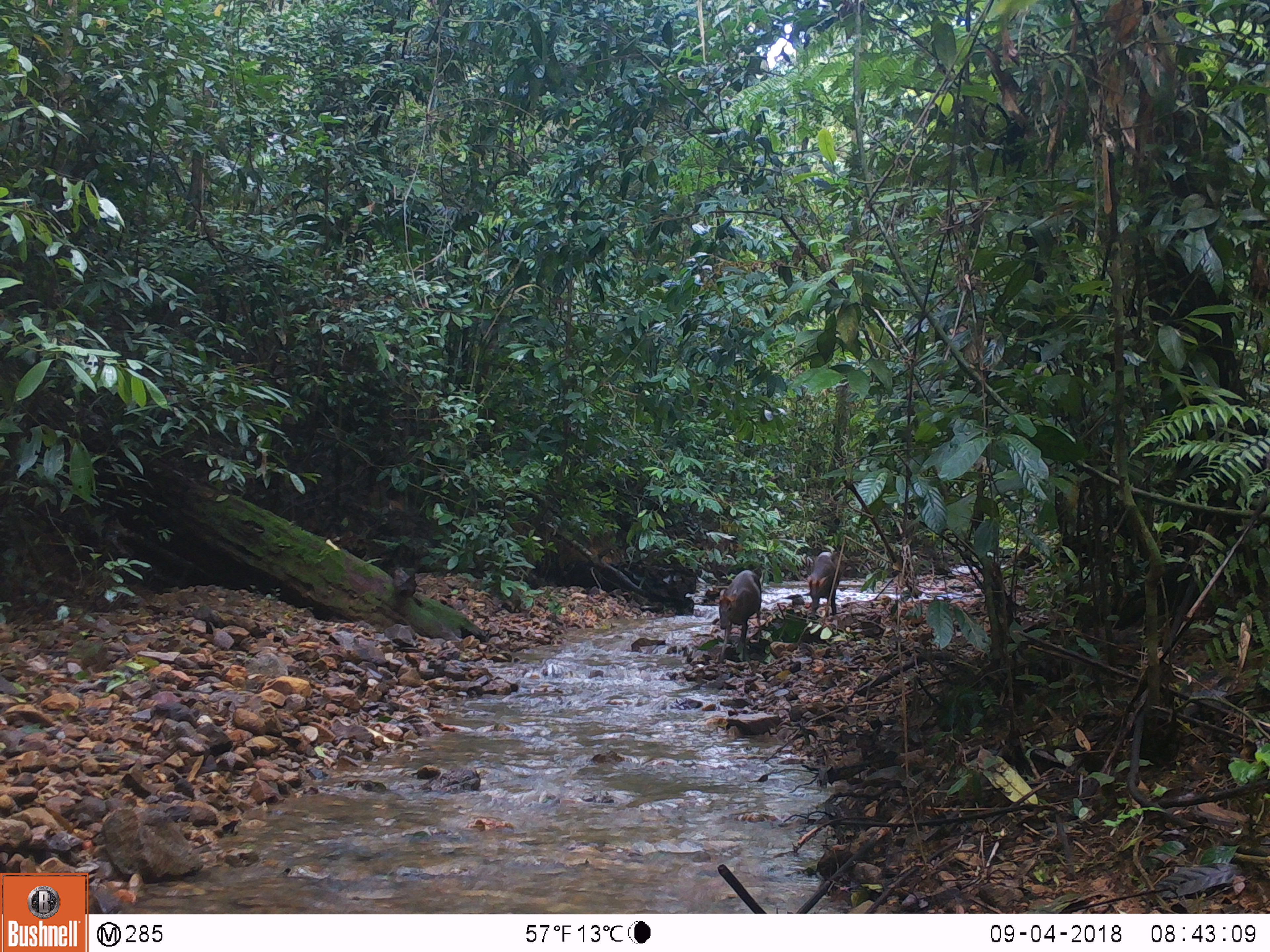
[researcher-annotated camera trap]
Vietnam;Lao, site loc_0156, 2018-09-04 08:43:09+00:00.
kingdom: Animalia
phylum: Chordata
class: Mammalia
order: Artiodactyla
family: Cervidae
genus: Muntiacus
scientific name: Muntiacus rooseveltorum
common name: roosevelt's muntjac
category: roosevelts muntjac group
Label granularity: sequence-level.